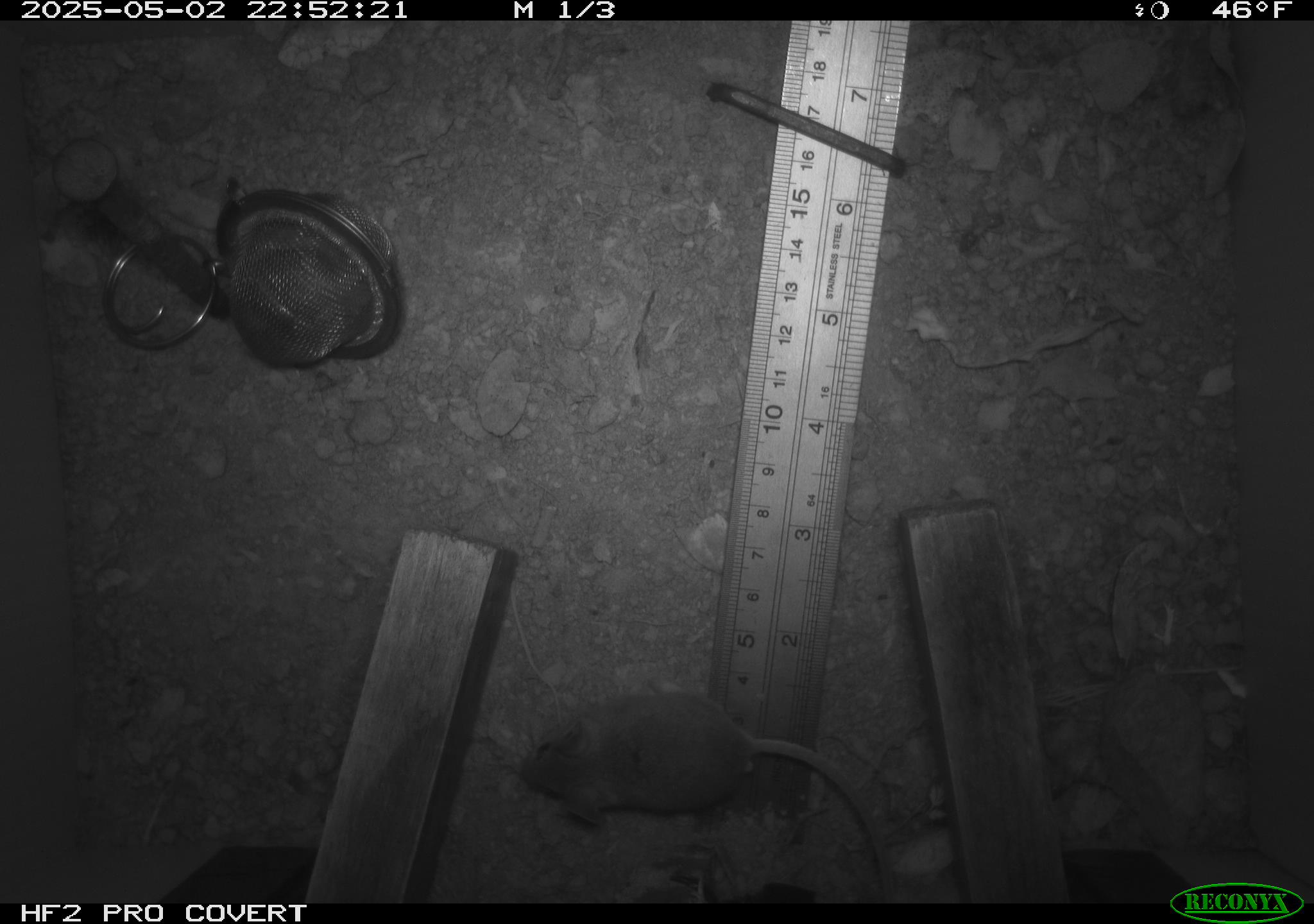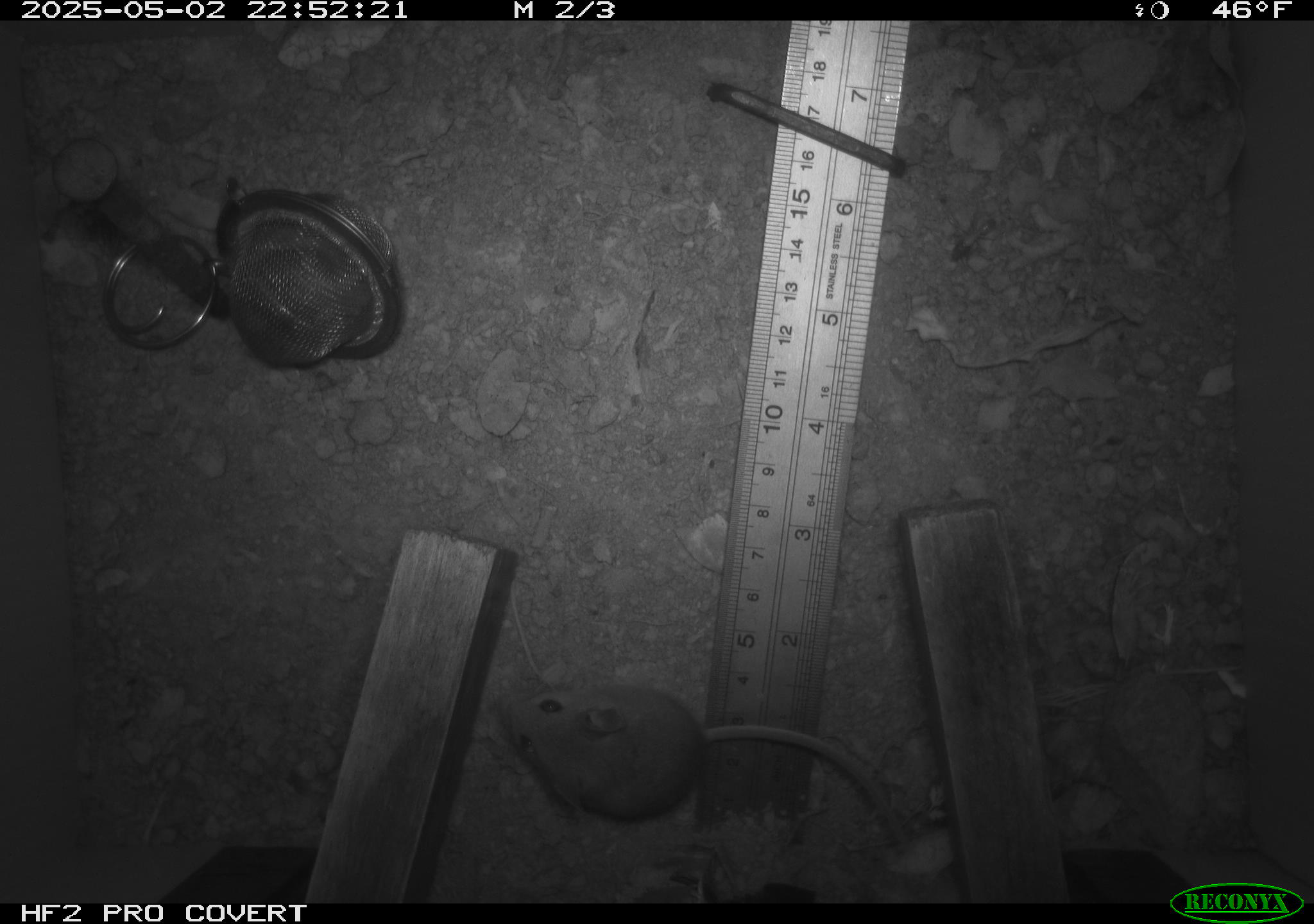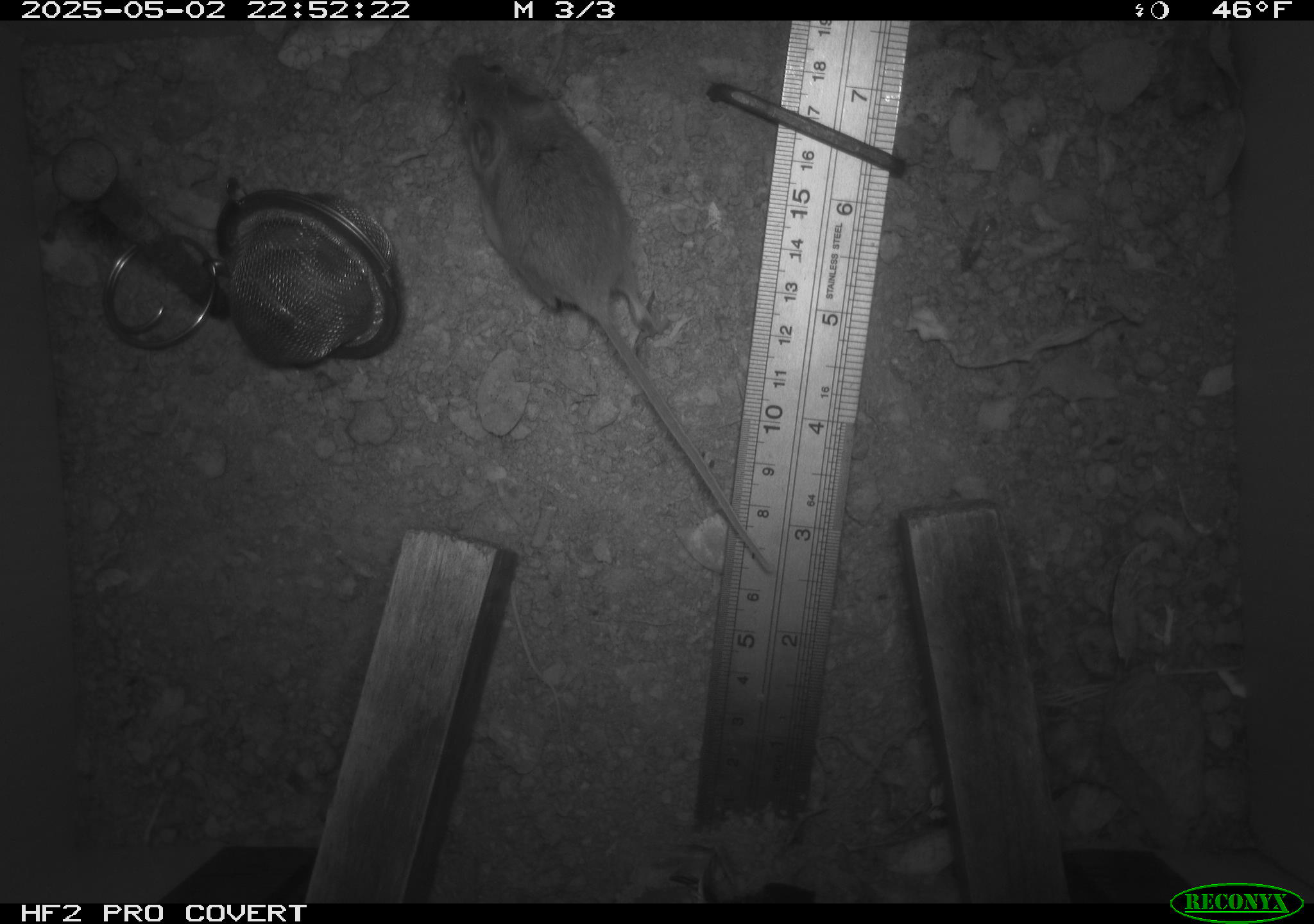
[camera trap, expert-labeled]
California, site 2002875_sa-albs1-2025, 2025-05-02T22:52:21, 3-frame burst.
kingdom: Animalia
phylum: Chordata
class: Mammalia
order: Rodentia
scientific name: Rodentia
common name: mouse species